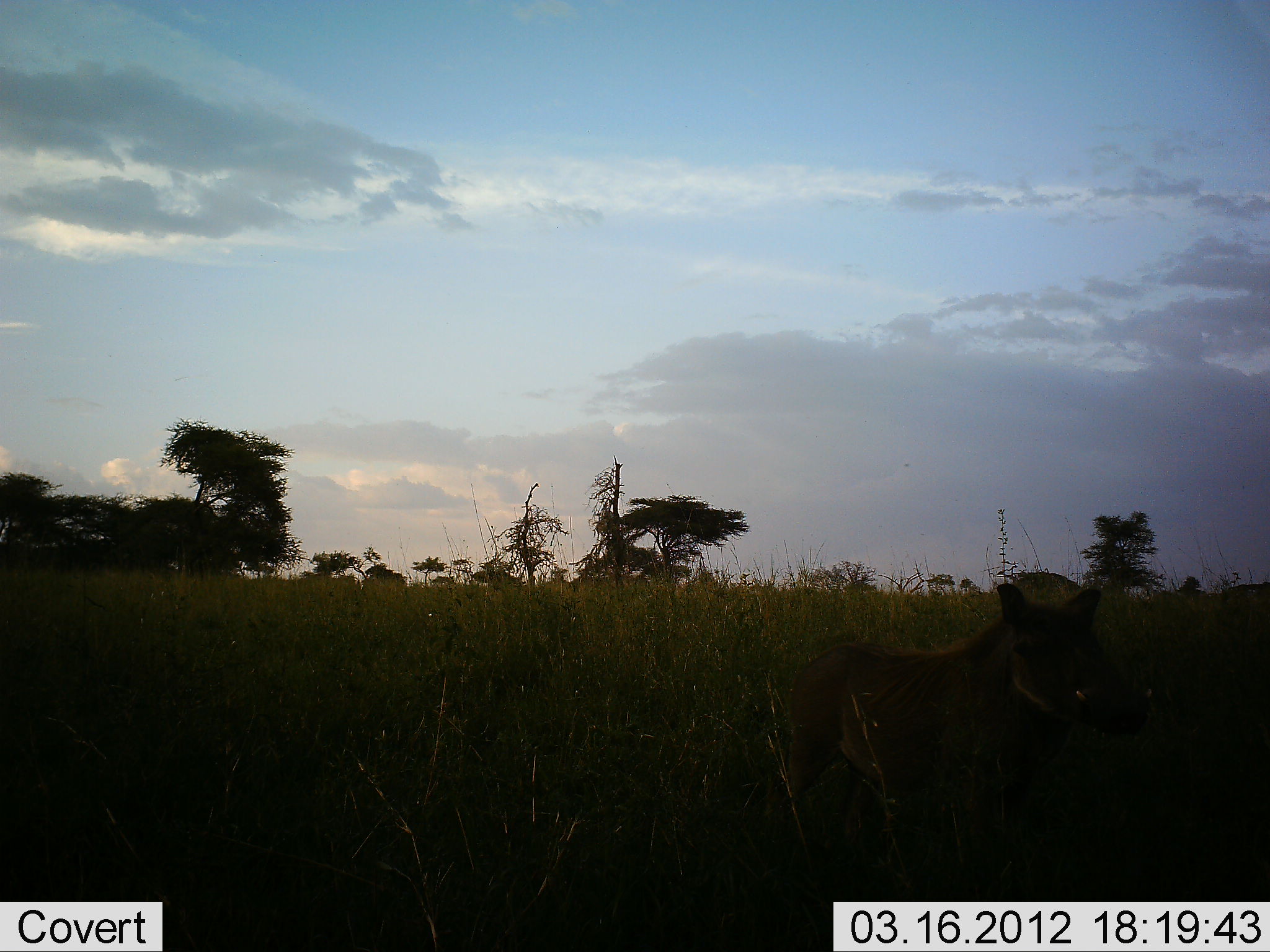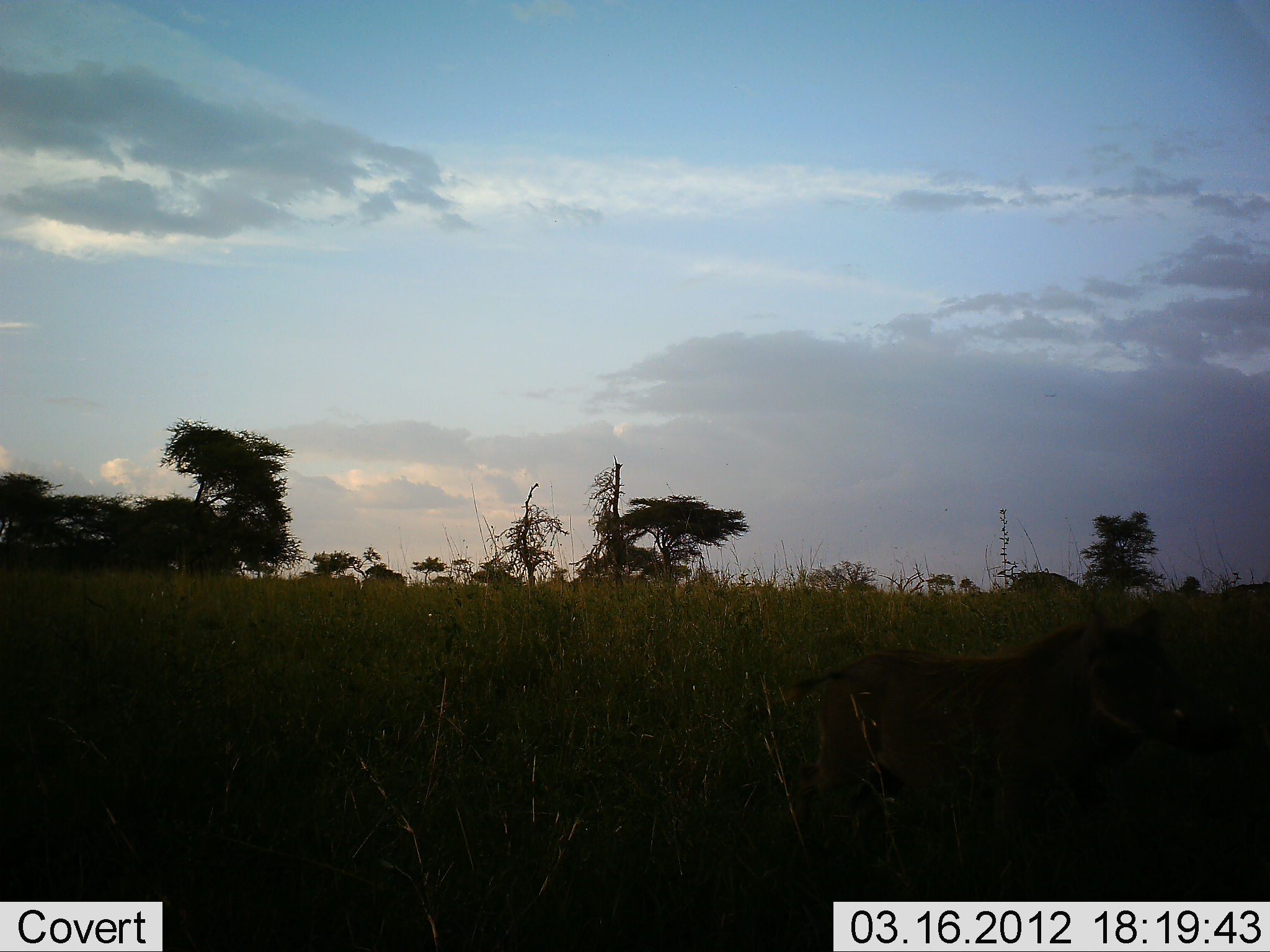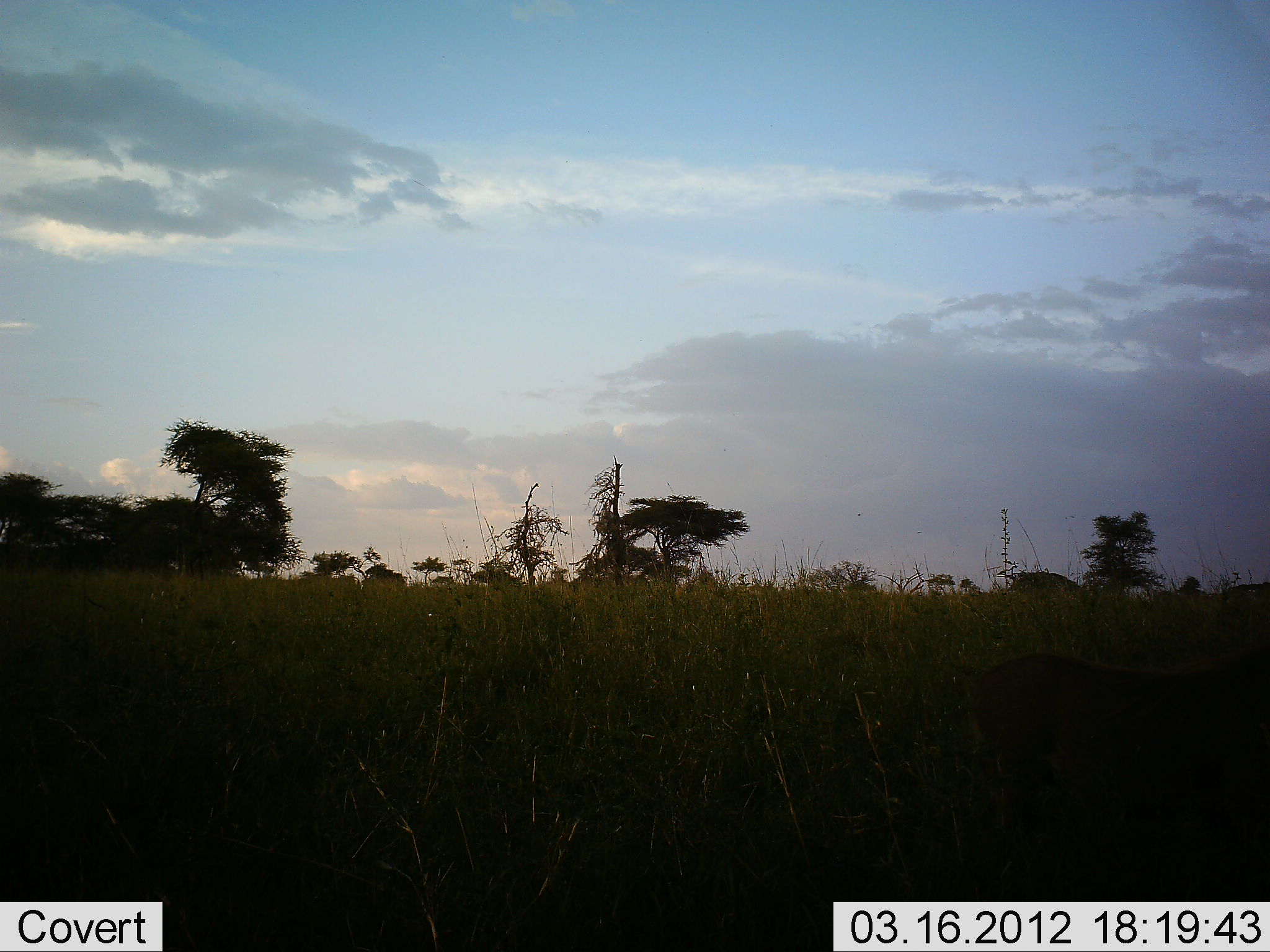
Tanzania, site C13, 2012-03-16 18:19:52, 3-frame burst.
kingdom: Animalia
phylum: Chordata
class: Mammalia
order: Artiodactyla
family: Suidae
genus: Phacochoerus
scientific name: Phacochoerus africanus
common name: warthog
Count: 1.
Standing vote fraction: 25%.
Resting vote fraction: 0%.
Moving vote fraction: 75%.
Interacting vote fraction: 0%.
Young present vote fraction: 0%.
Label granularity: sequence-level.